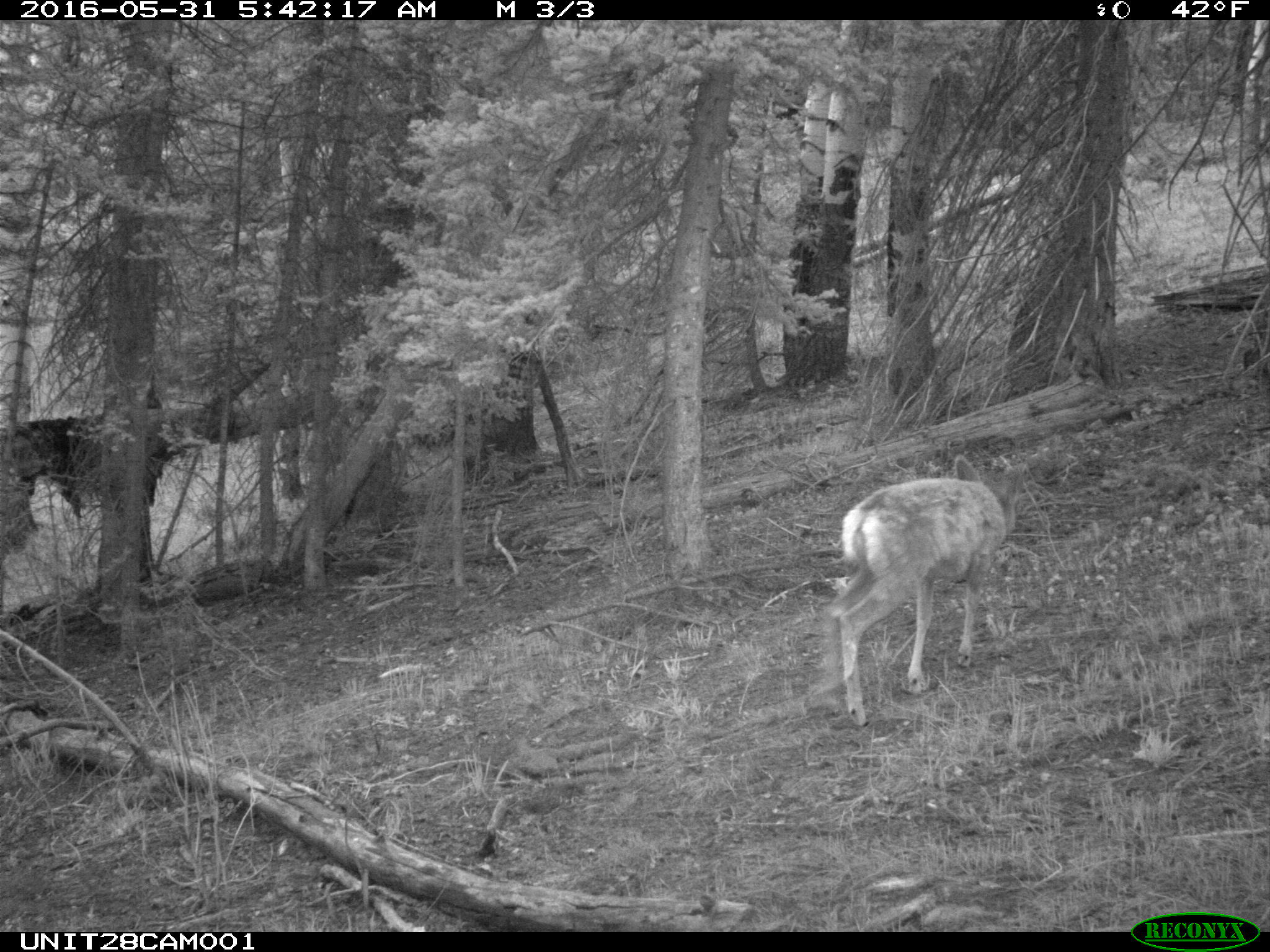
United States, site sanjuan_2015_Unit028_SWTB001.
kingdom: Animalia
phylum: Chordata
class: Mammalia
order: Artiodactyla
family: Cervidae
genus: Odocoileus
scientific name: Odocoileus hemionus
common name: mule deer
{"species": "Odocoileus hemionus (mule deer)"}